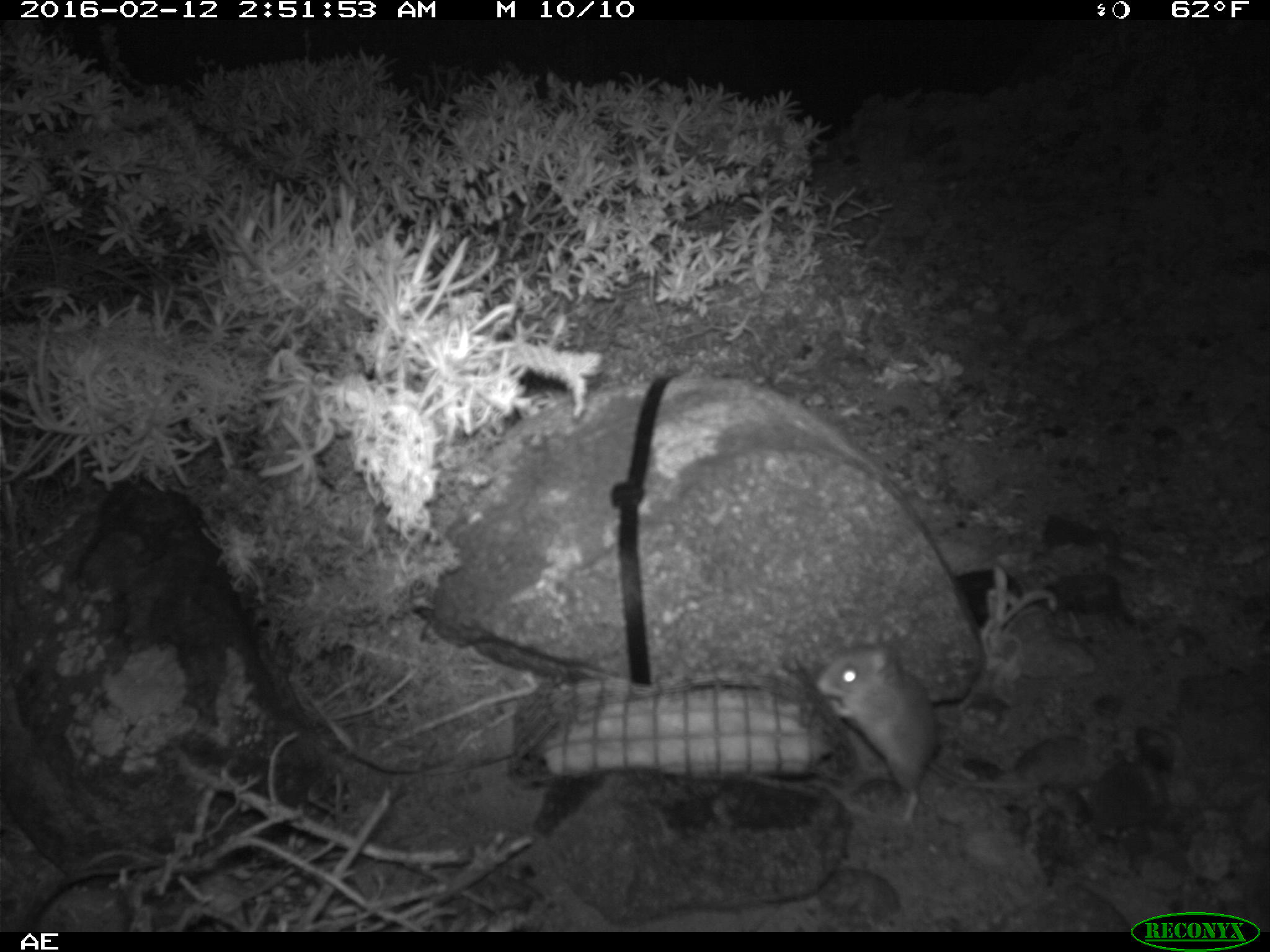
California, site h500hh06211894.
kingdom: Animalia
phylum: Chordata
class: Mammalia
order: Rodentia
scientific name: Rodentia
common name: rodent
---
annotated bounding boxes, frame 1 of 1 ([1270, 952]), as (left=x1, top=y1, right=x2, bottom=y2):
rodent: (left=815, top=625, right=1037, bottom=824)